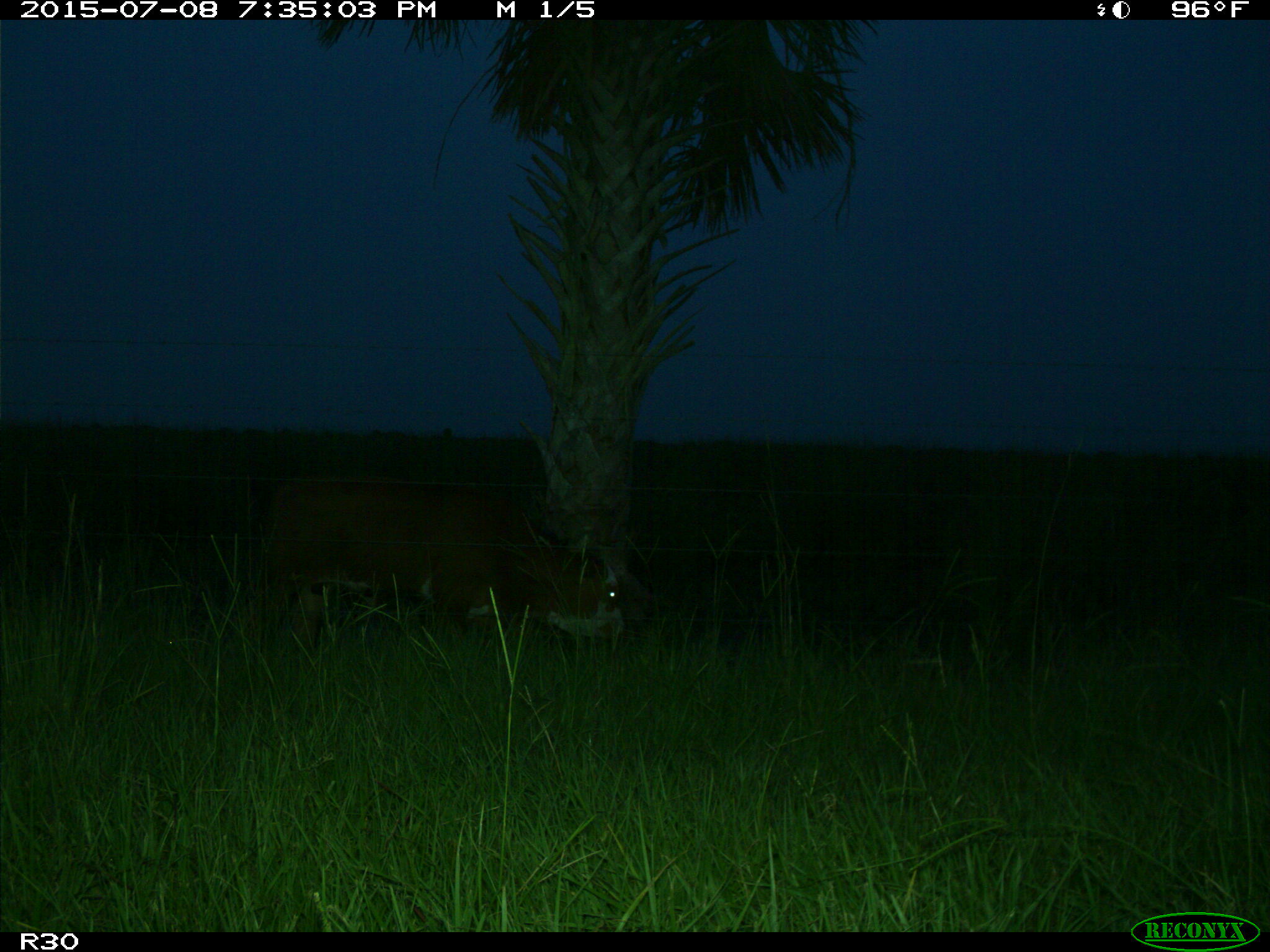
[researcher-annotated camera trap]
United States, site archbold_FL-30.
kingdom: Animalia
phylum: Chordata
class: Mammalia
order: Artiodactyla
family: Bovidae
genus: Bos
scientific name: Bos taurus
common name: domestic cow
Bos taurus (domestic cow).